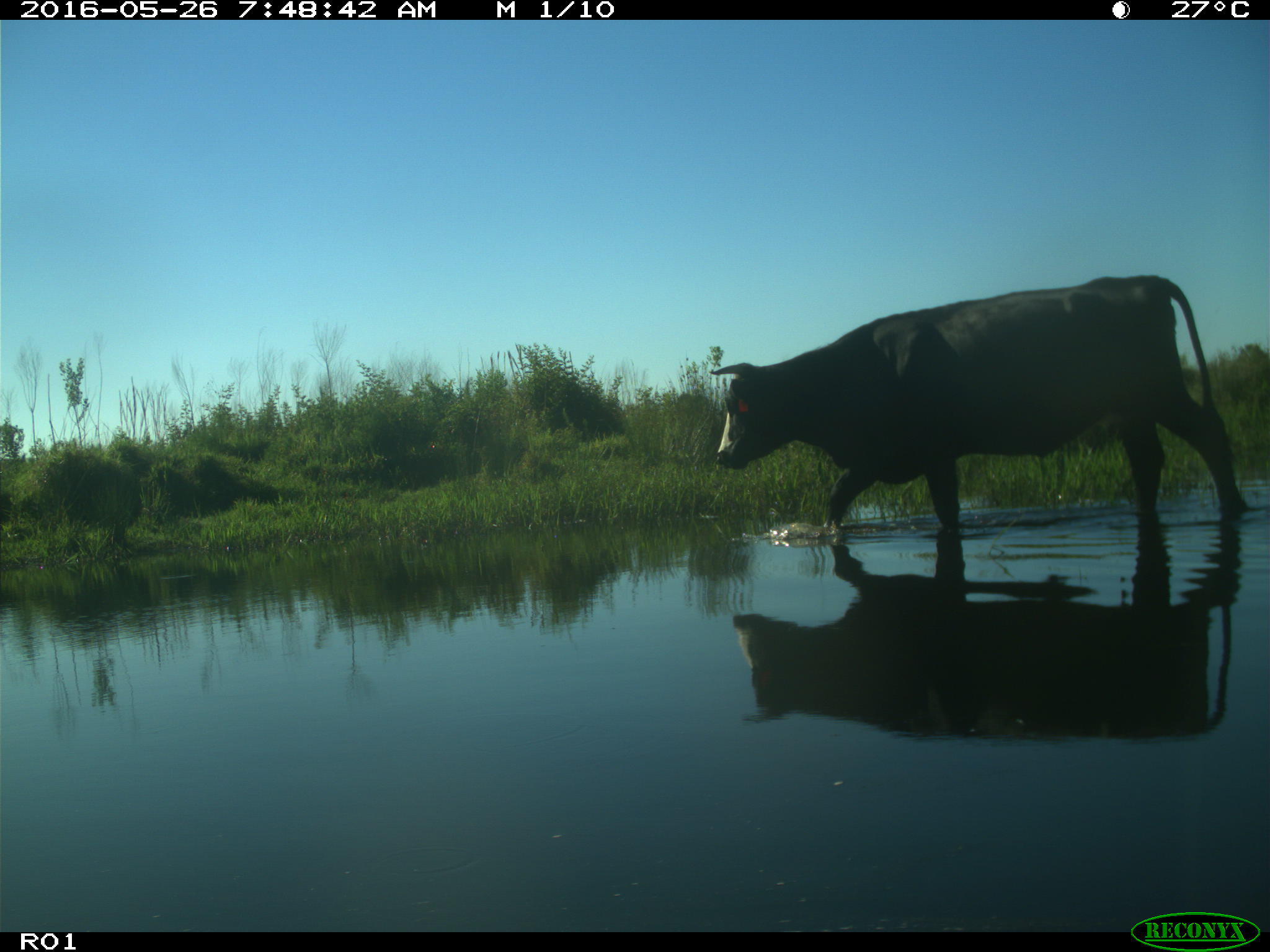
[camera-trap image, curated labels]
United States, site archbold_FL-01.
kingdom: Animalia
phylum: Chordata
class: Mammalia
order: Artiodactyla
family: Bovidae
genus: Bos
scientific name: Bos taurus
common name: domestic cow